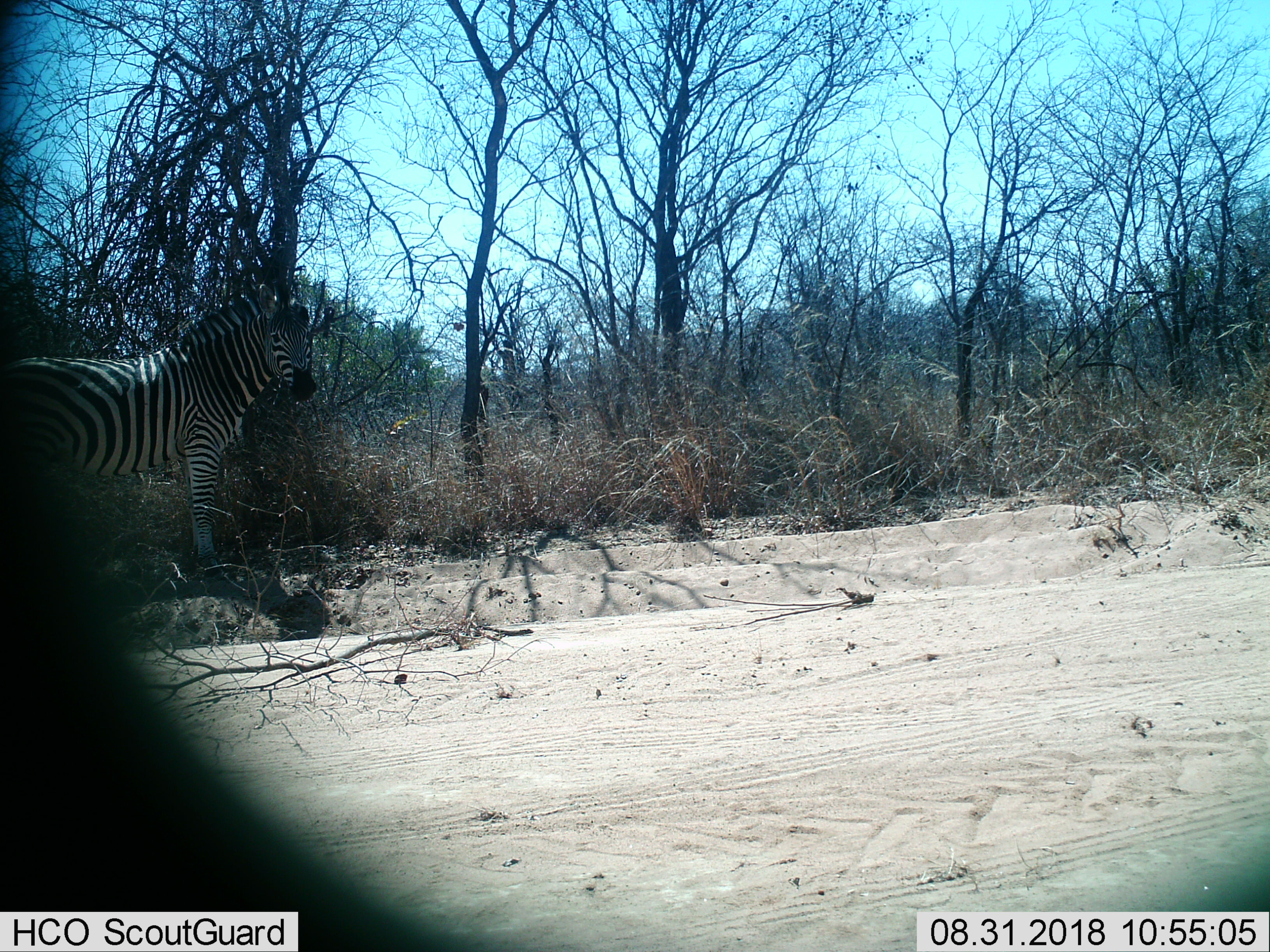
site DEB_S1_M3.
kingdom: Animalia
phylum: Chordata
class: Mammalia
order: Perissodactyla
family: Equidae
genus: Equus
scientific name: Equus quagga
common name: plains zebra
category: zebraplains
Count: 1.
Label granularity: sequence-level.